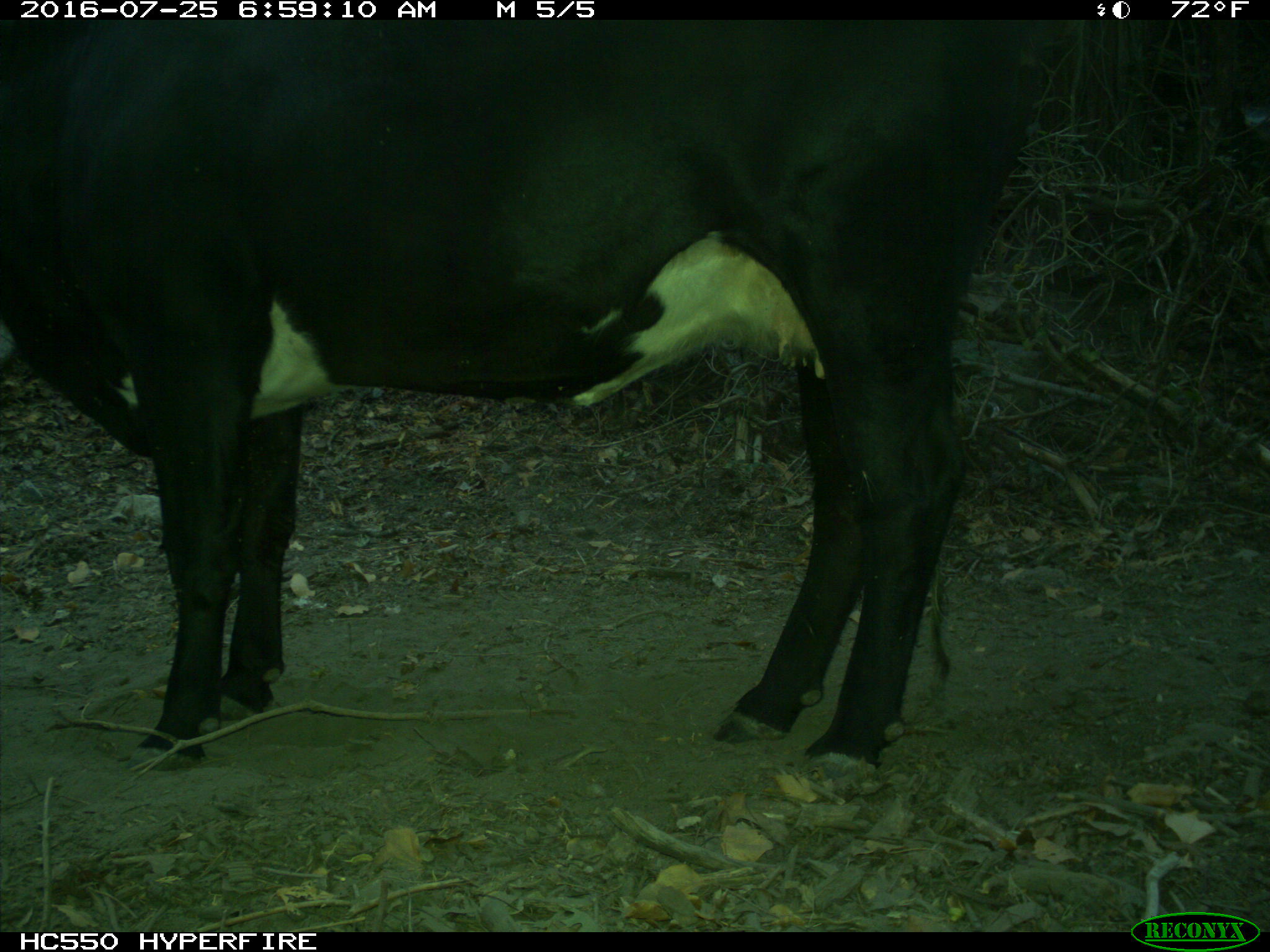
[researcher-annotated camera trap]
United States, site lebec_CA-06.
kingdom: Animalia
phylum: Chordata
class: Mammalia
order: Artiodactyla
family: Bovidae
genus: Bos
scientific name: Bos taurus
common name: domestic cow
Bos taurus (domestic cow).